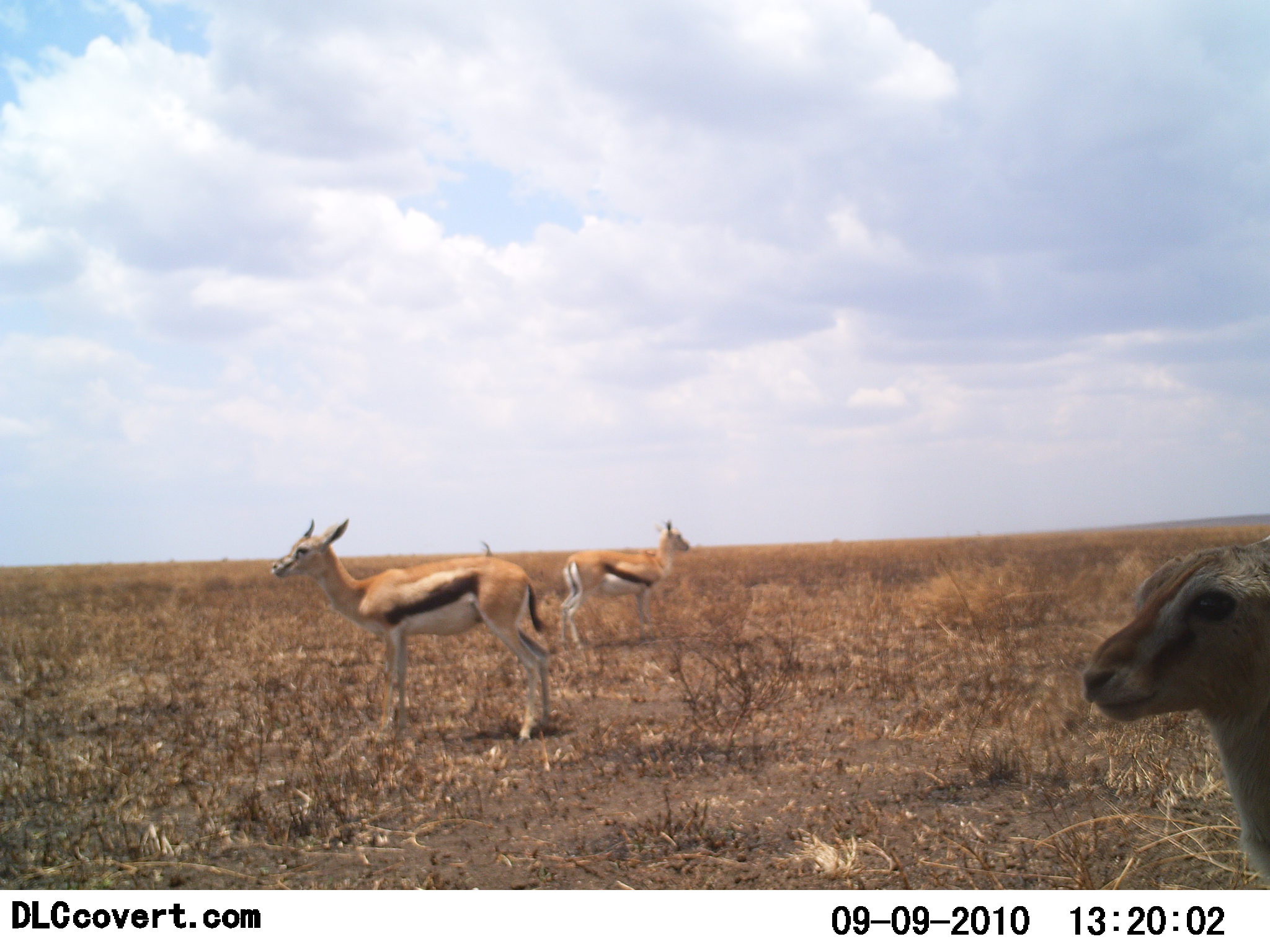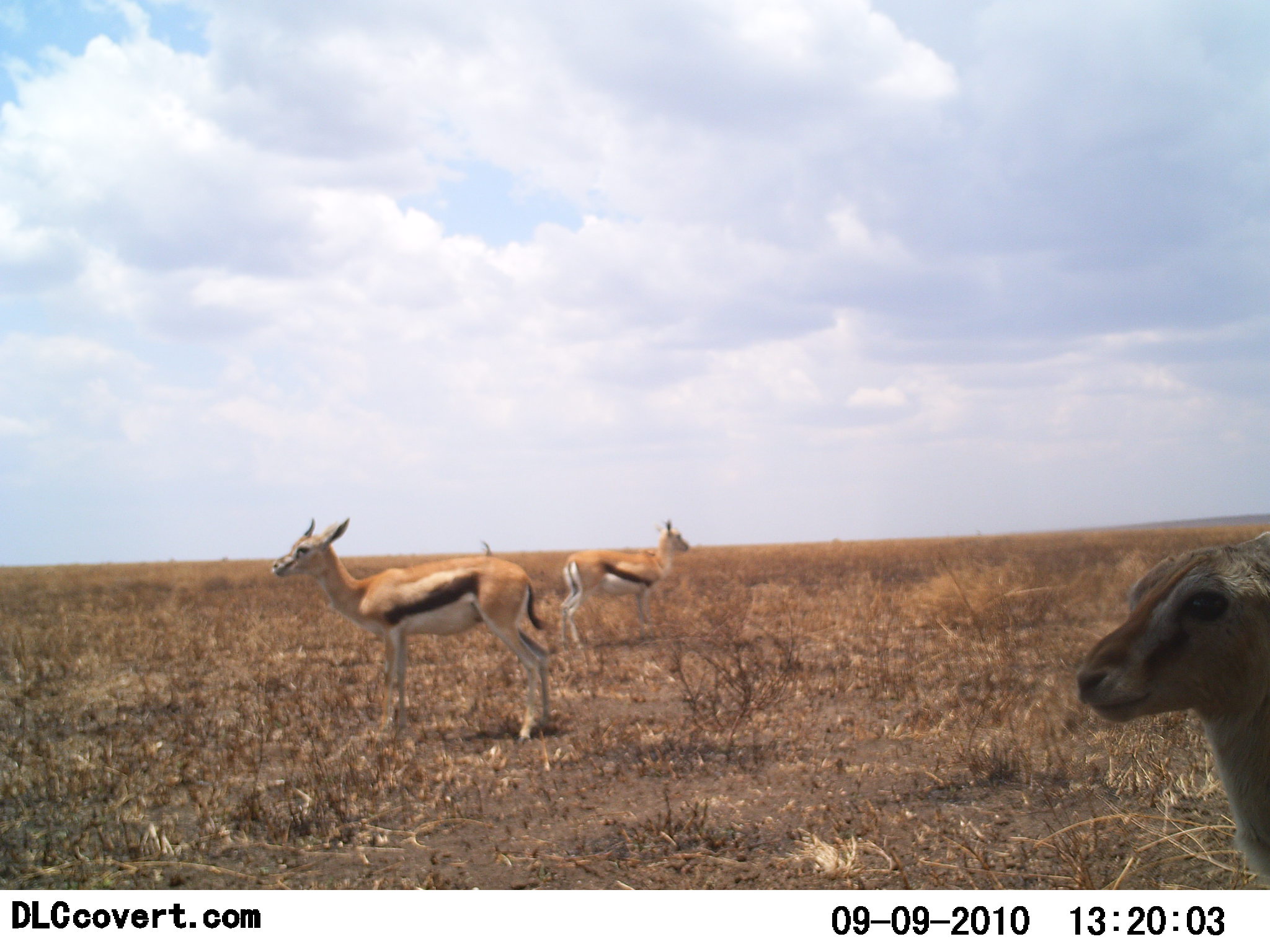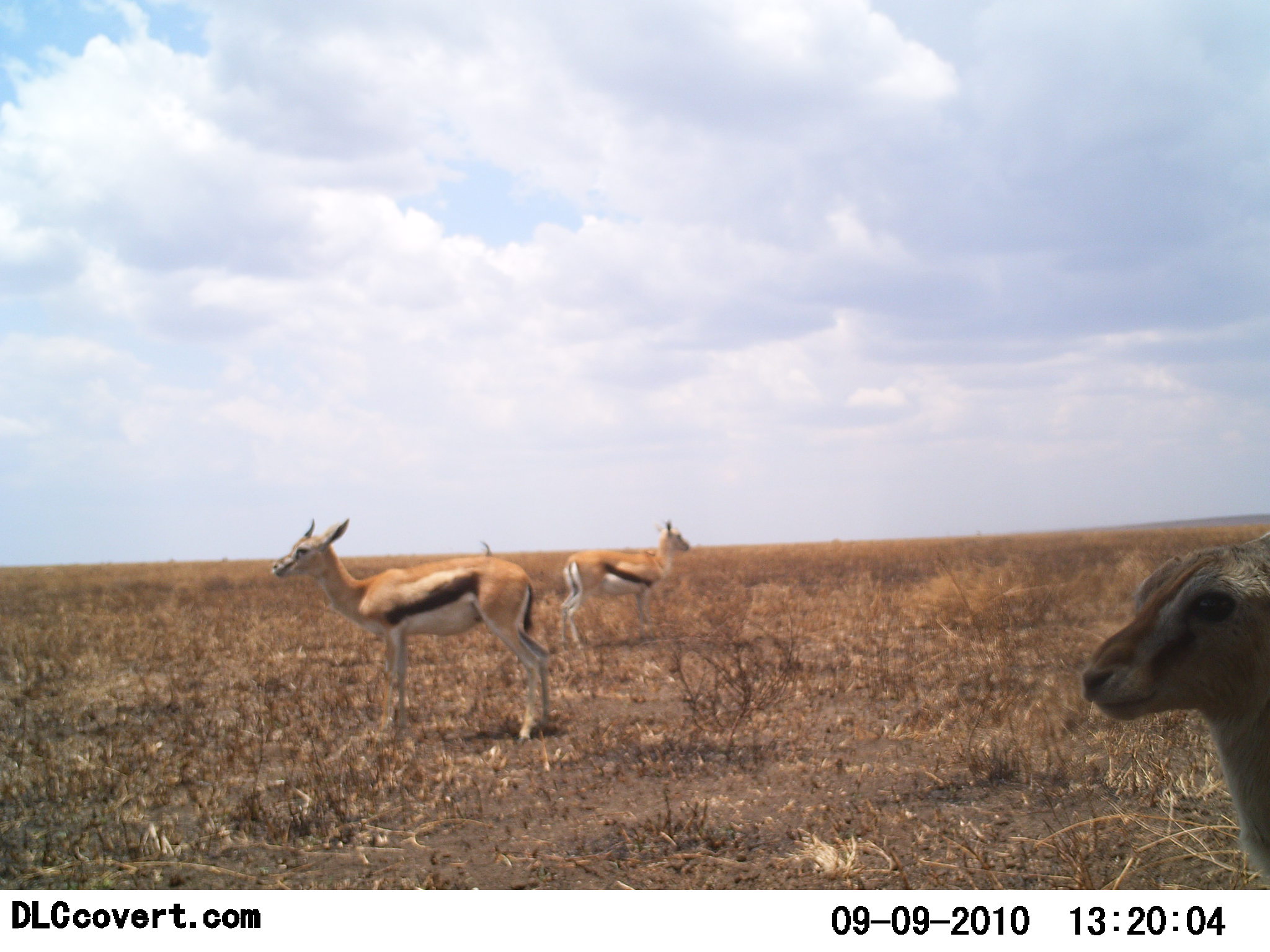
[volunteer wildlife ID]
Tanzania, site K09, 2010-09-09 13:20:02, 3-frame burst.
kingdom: Animalia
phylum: Chordata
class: Mammalia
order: Artiodactyla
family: Bovidae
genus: Eudorcas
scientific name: Eudorcas thomsonii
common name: thomson's gazelle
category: gazellethomsons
Gazellethomsons (thomson's gazelle) (Eudorcas thomsonii), count 3. Behavior (volunteer vote fractions): standing 100%, resting 0%, moving 7%, interacting 0%. Young present (vote fraction): 7%. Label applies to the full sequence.